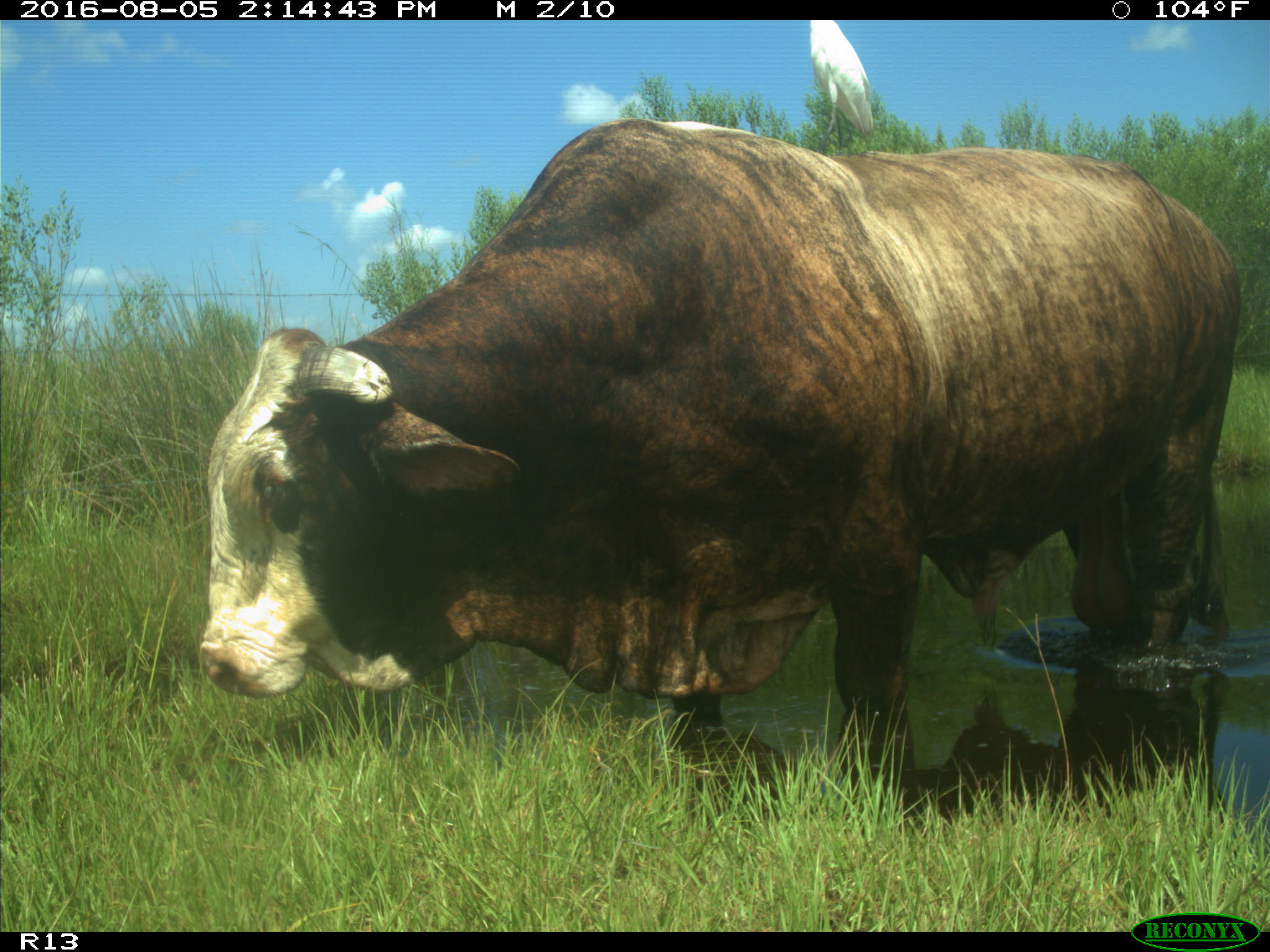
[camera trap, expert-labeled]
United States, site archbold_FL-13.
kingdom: Animalia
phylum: Chordata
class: Mammalia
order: Artiodactyla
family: Bovidae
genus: Bos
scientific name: Bos taurus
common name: domestic cow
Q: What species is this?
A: Bos taurus (domestic cow).